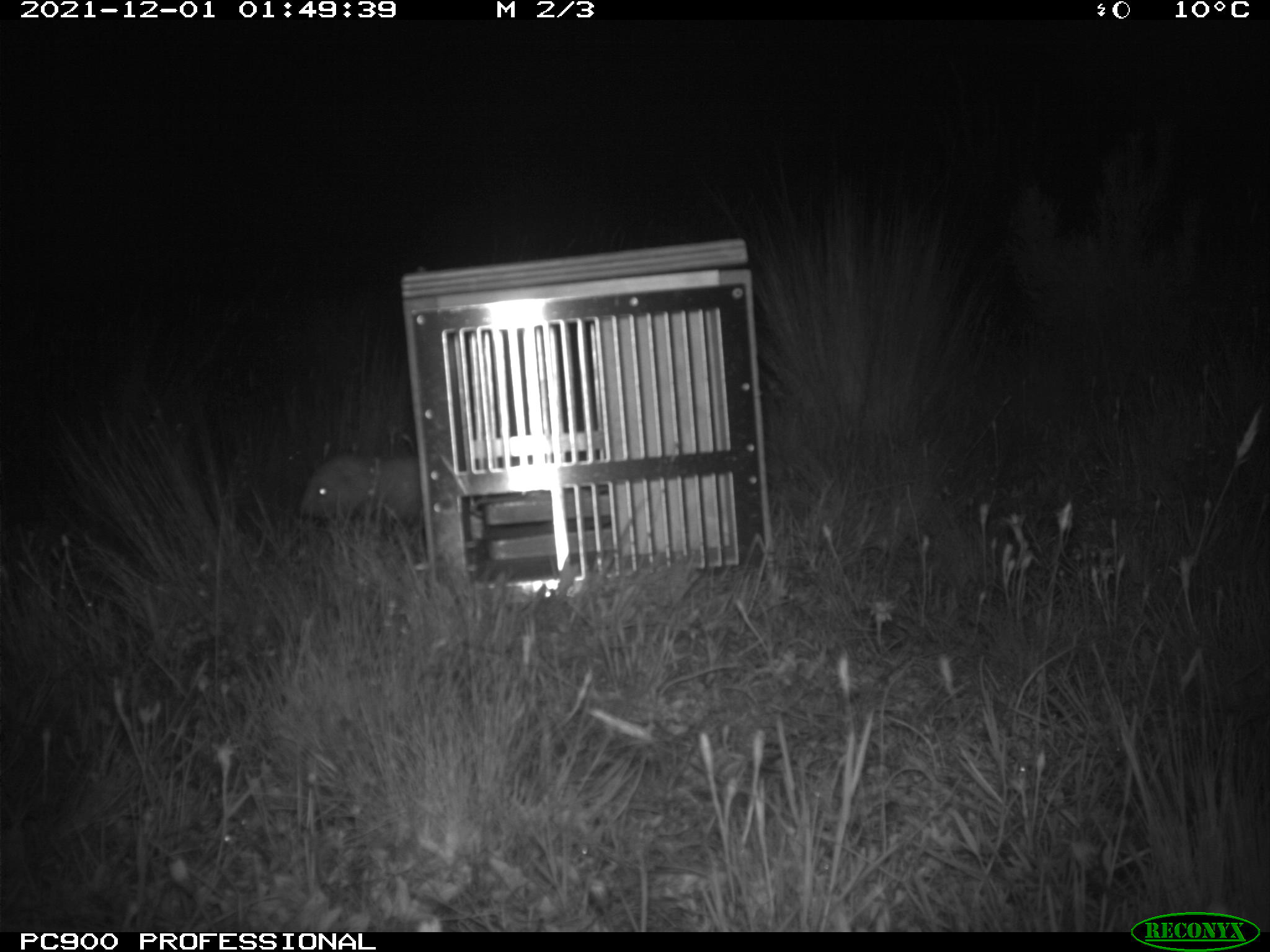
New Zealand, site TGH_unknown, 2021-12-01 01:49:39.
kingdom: Animalia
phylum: Chordata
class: Mammalia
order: Carnivora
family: Mustelidae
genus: Mustela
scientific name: Mustela furo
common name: ferret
Ferret (Mustela furo).